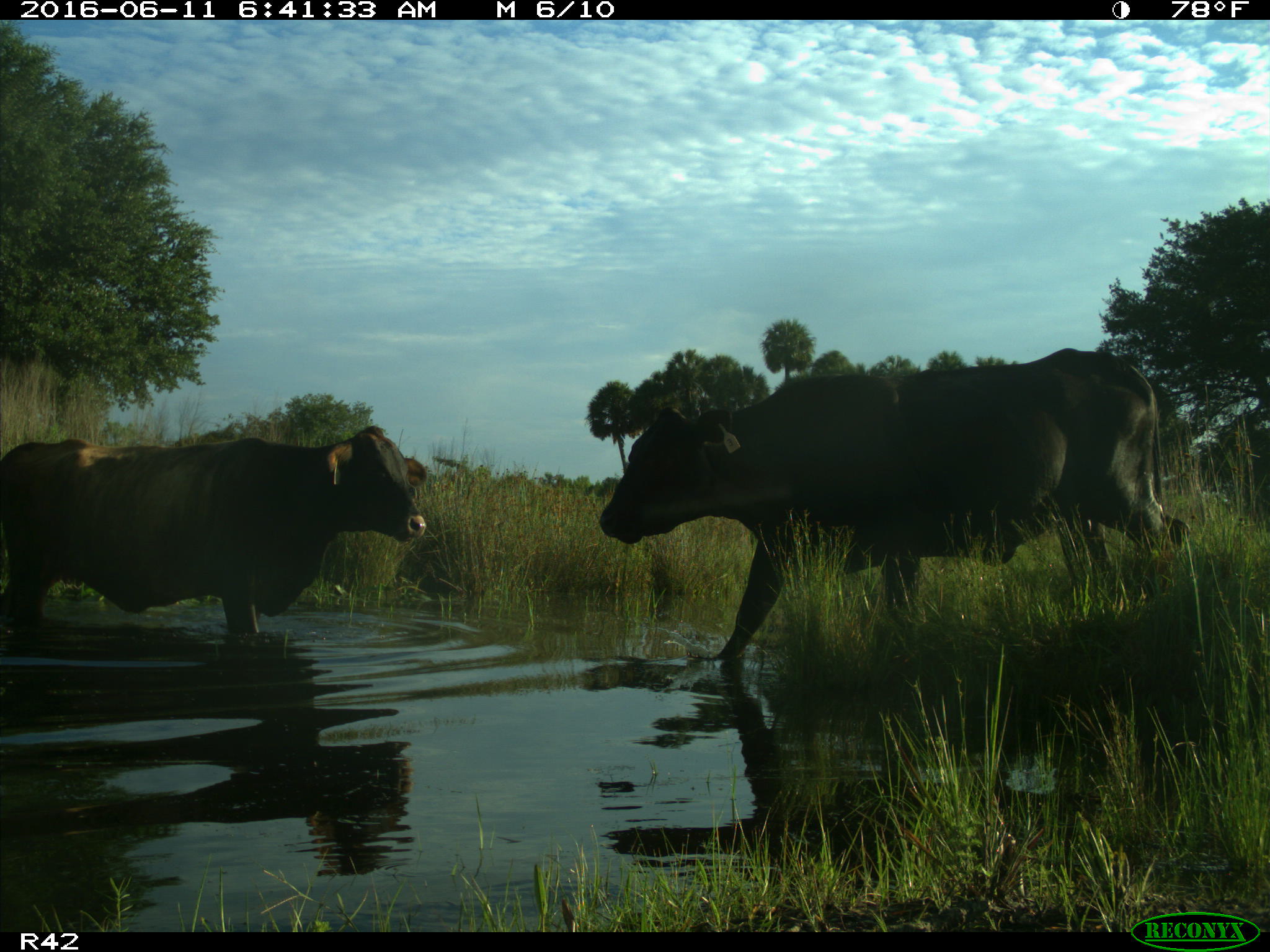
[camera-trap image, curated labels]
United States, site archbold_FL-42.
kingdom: Animalia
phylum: Chordata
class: Mammalia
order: Artiodactyla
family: Bovidae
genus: Bos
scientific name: Bos taurus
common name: domestic cow